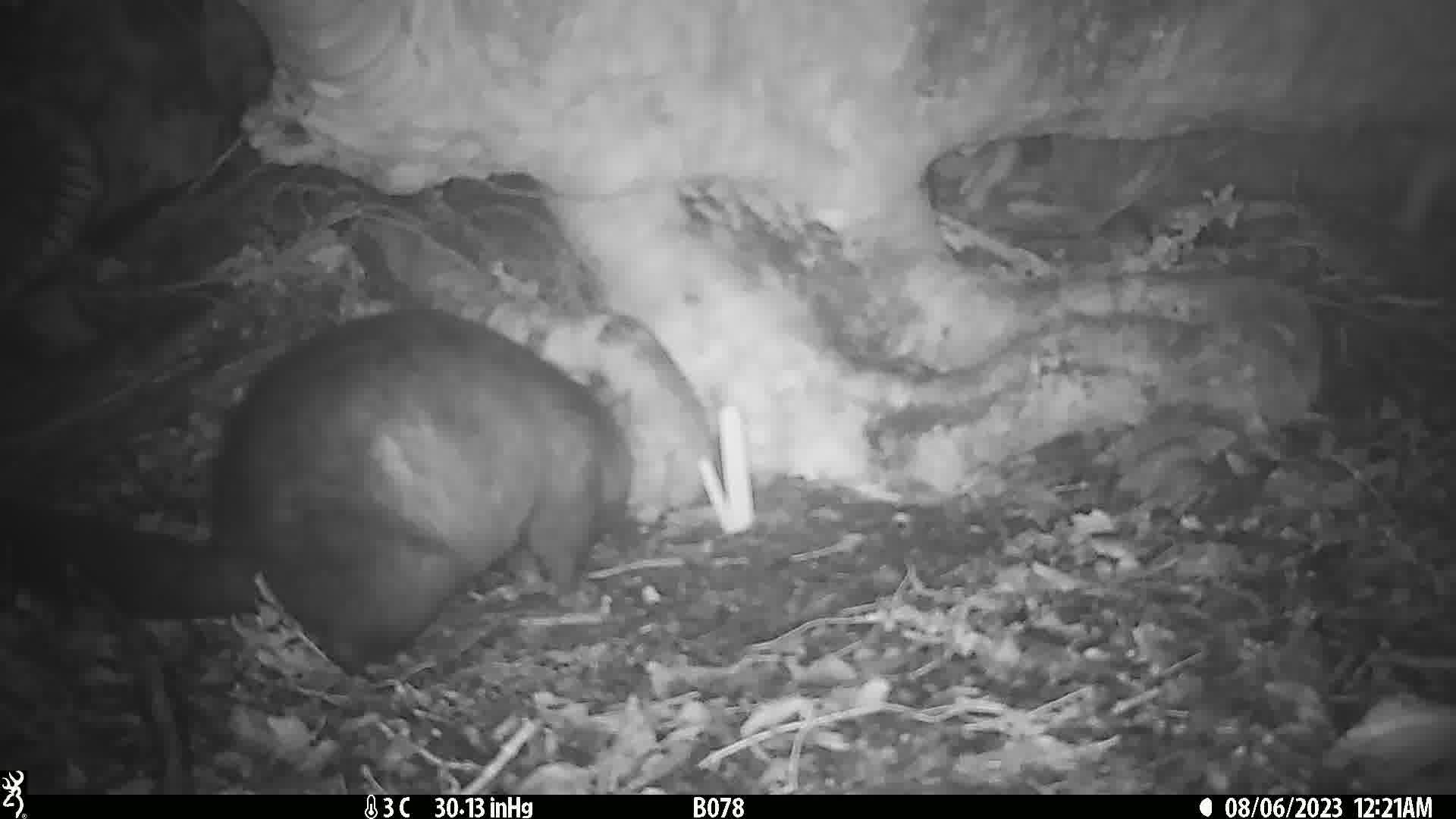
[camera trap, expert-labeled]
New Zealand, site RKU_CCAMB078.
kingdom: Animalia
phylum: Chordata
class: Mammalia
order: Diprotodontia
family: Phalangeridae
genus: Trichosurus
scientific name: Trichosurus vulpecula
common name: common brushtail possum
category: possum